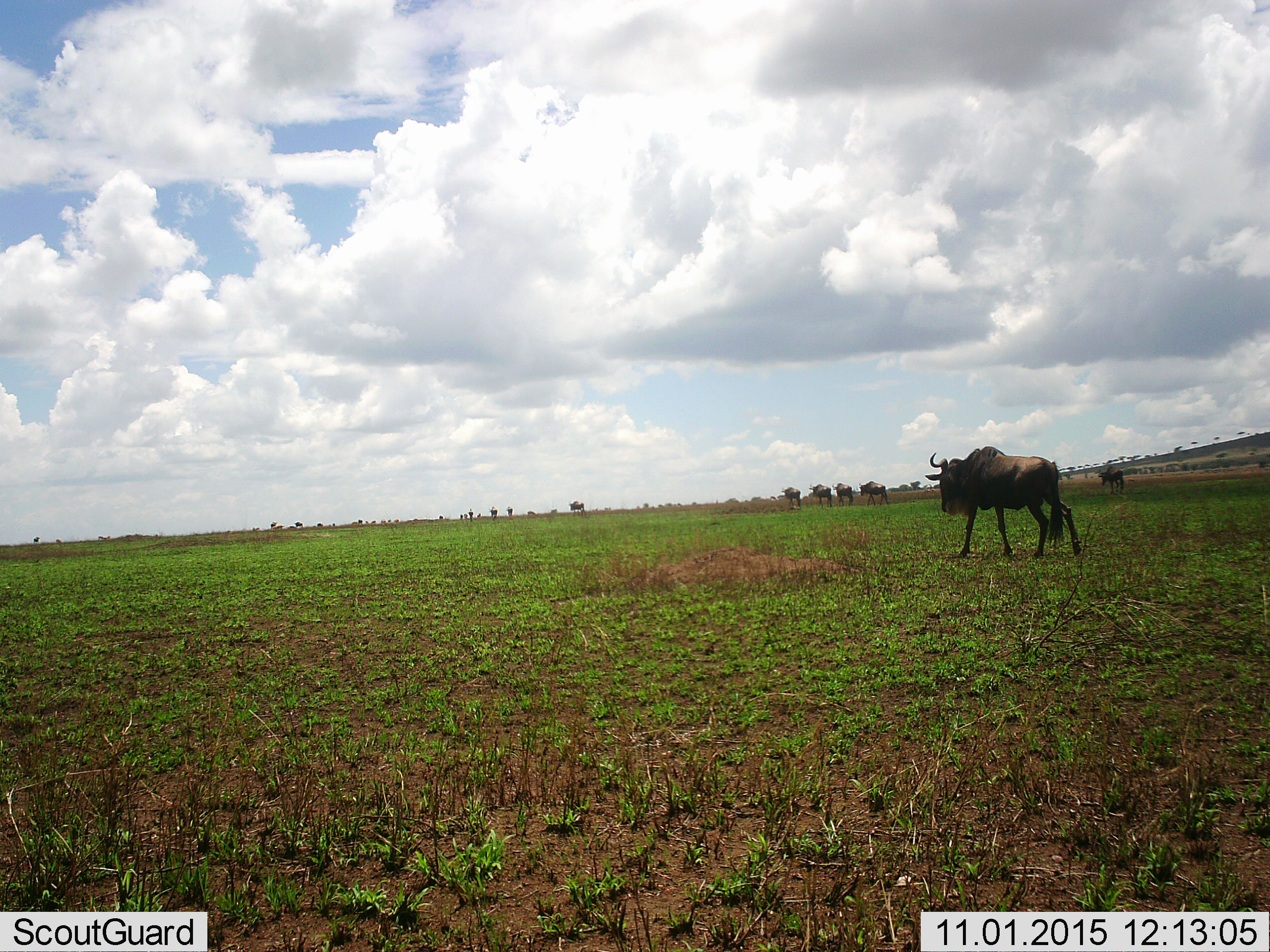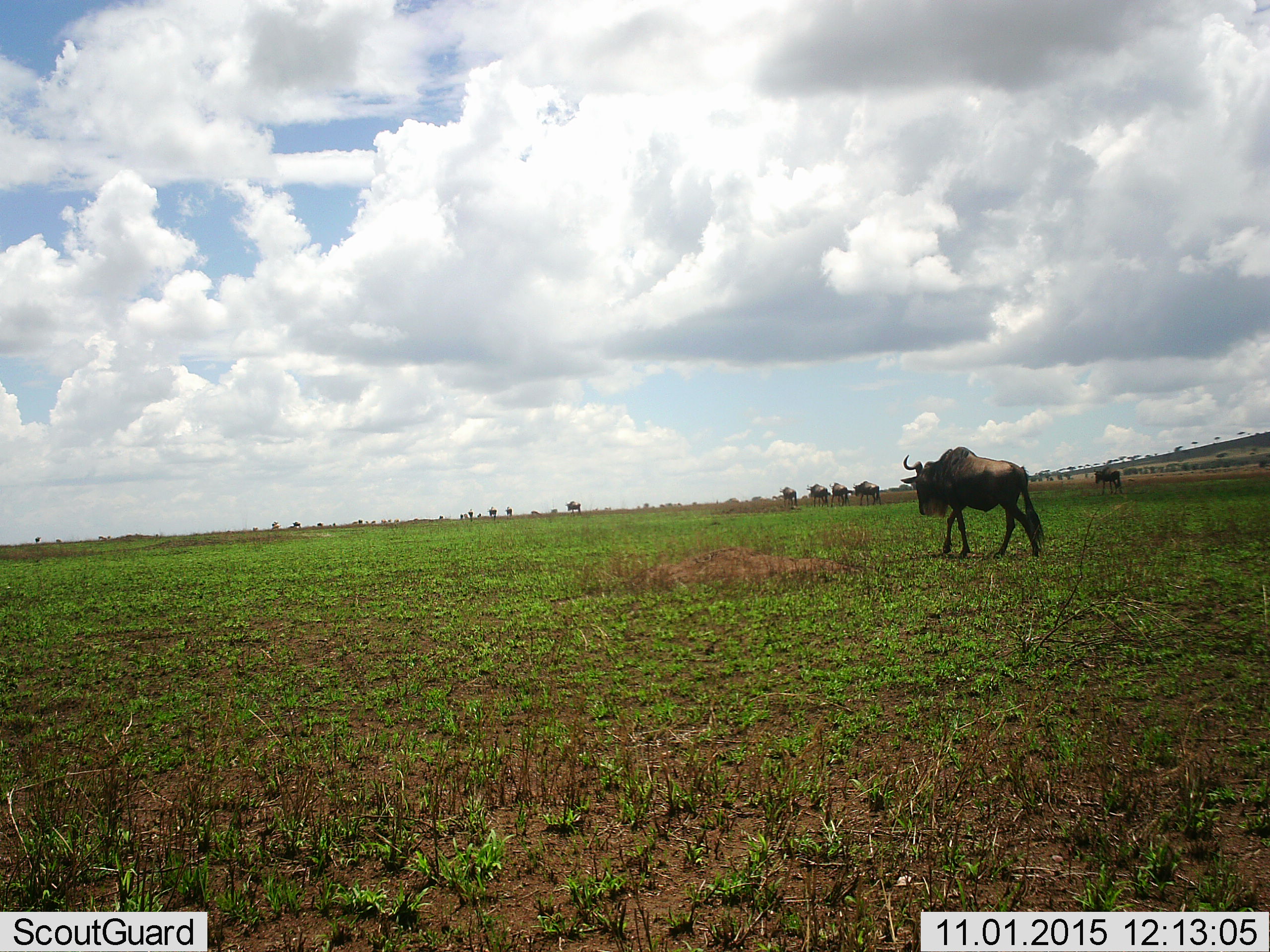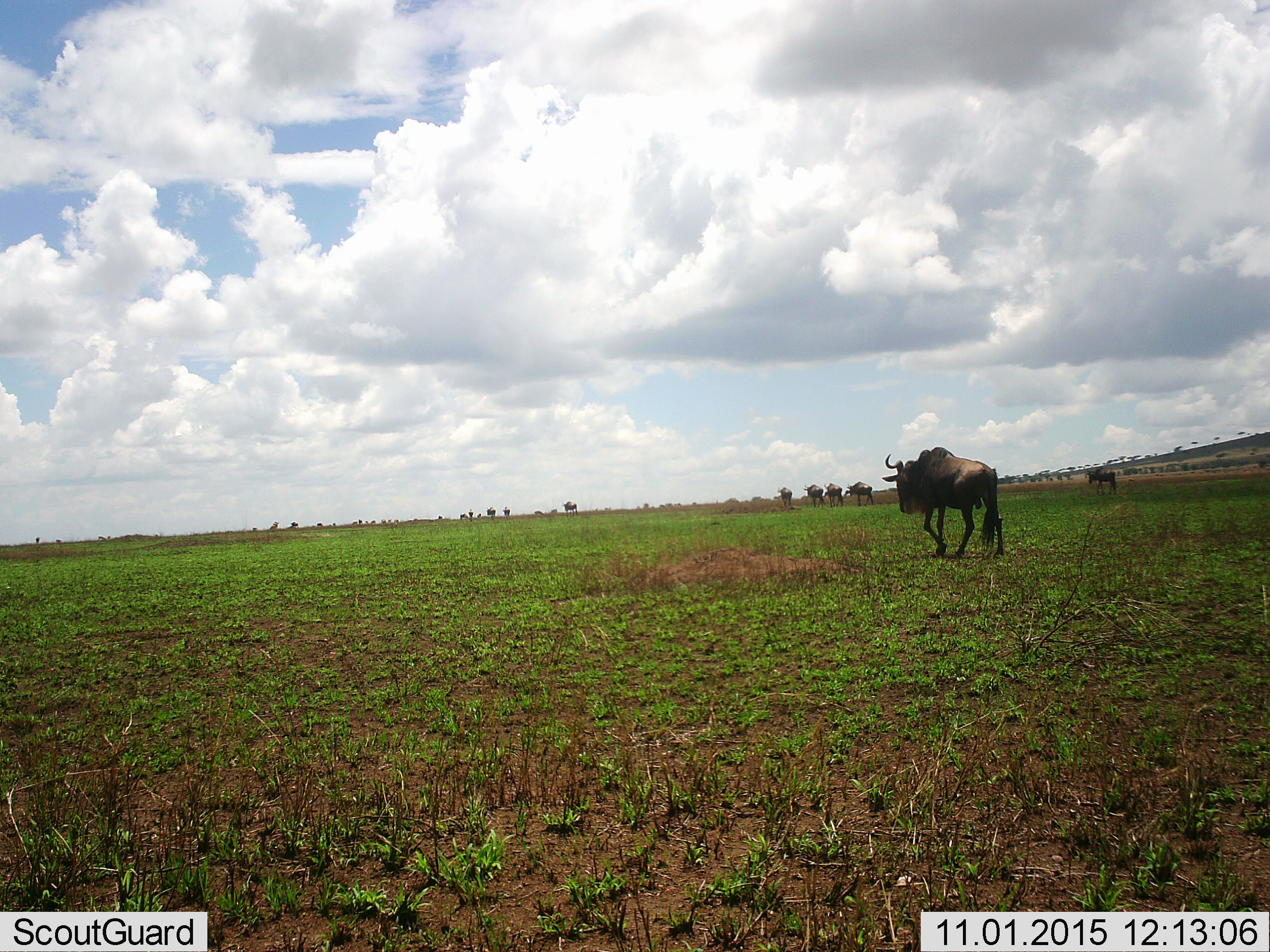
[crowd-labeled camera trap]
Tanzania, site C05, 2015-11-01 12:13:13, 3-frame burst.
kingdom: Animalia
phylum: Chordata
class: Mammalia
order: Artiodactyla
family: Bovidae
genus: Connochaetes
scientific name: Connochaetes taurinus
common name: blue wildebeest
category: wildebeest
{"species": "wildebeest (blue wildebeest) (Connochaetes taurinus)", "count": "11-50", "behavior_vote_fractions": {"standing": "12%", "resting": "0%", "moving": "100%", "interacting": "0%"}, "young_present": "6%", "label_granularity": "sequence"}